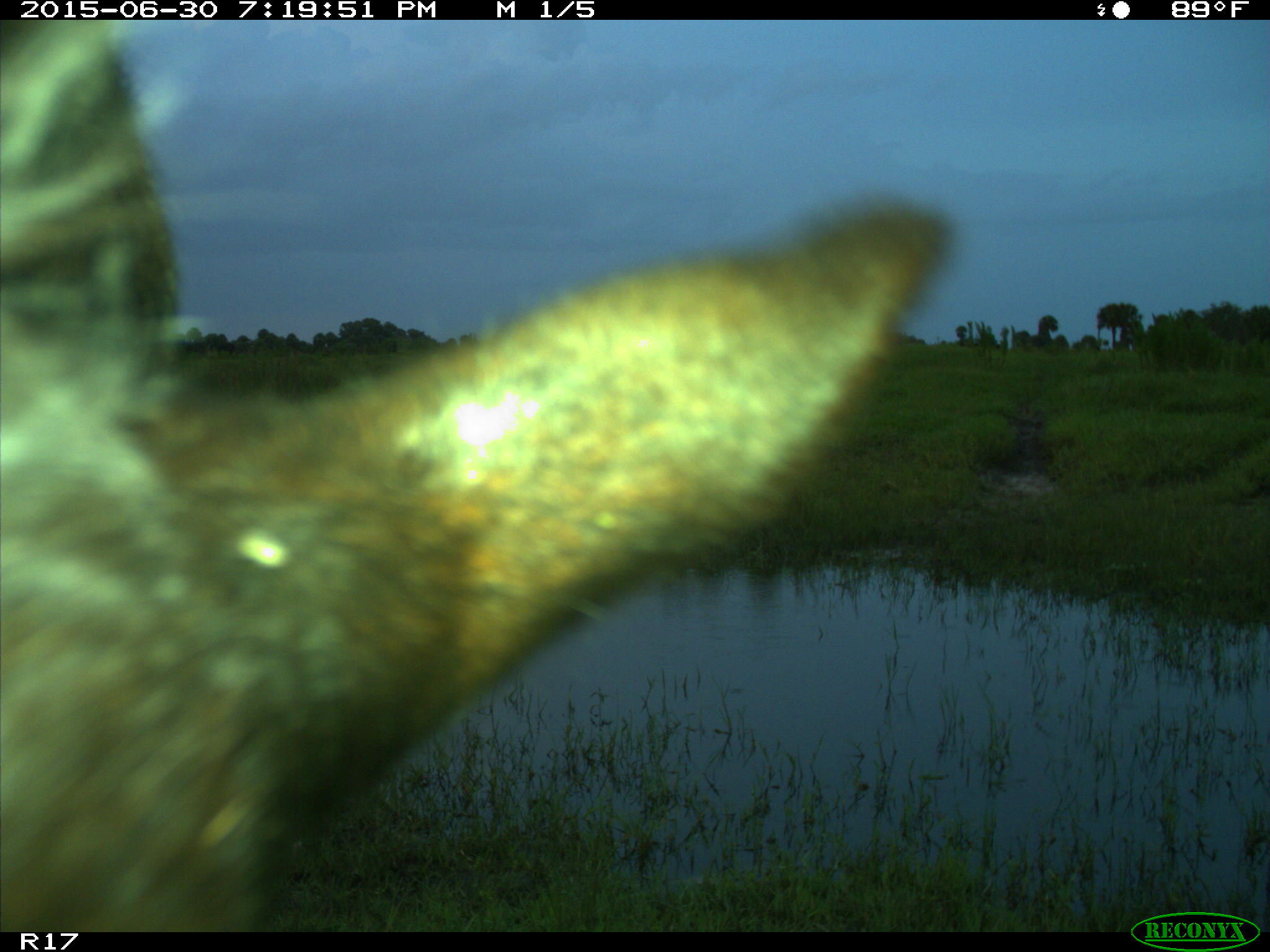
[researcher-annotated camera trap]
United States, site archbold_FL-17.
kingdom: Animalia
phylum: Chordata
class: Mammalia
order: Artiodactyla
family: Bovidae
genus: Bos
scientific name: Bos taurus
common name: domestic cow